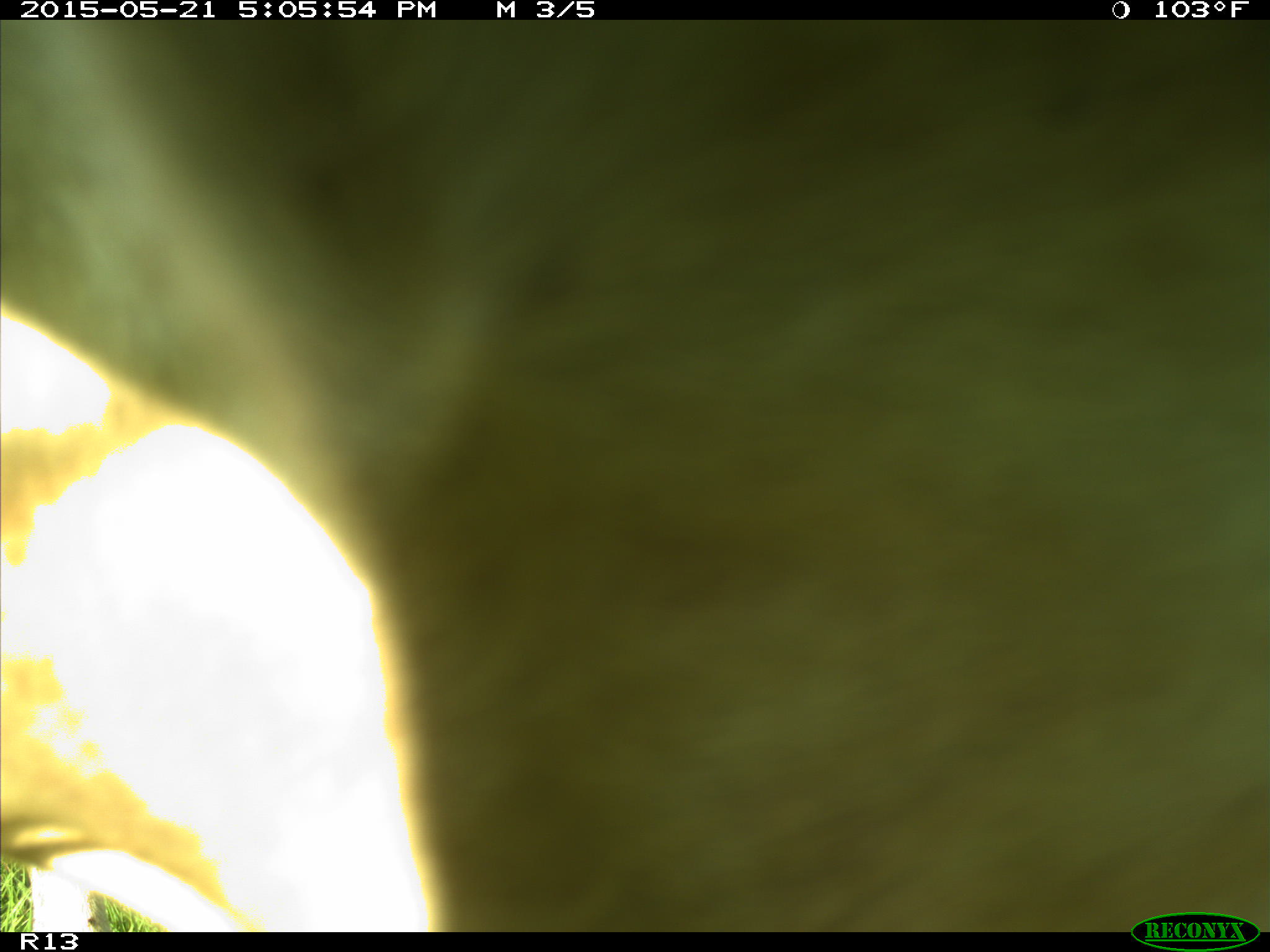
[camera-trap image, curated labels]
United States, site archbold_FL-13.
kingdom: Animalia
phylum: Chordata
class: Mammalia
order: Artiodactyla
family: Bovidae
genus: Bos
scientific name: Bos taurus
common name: domestic cow